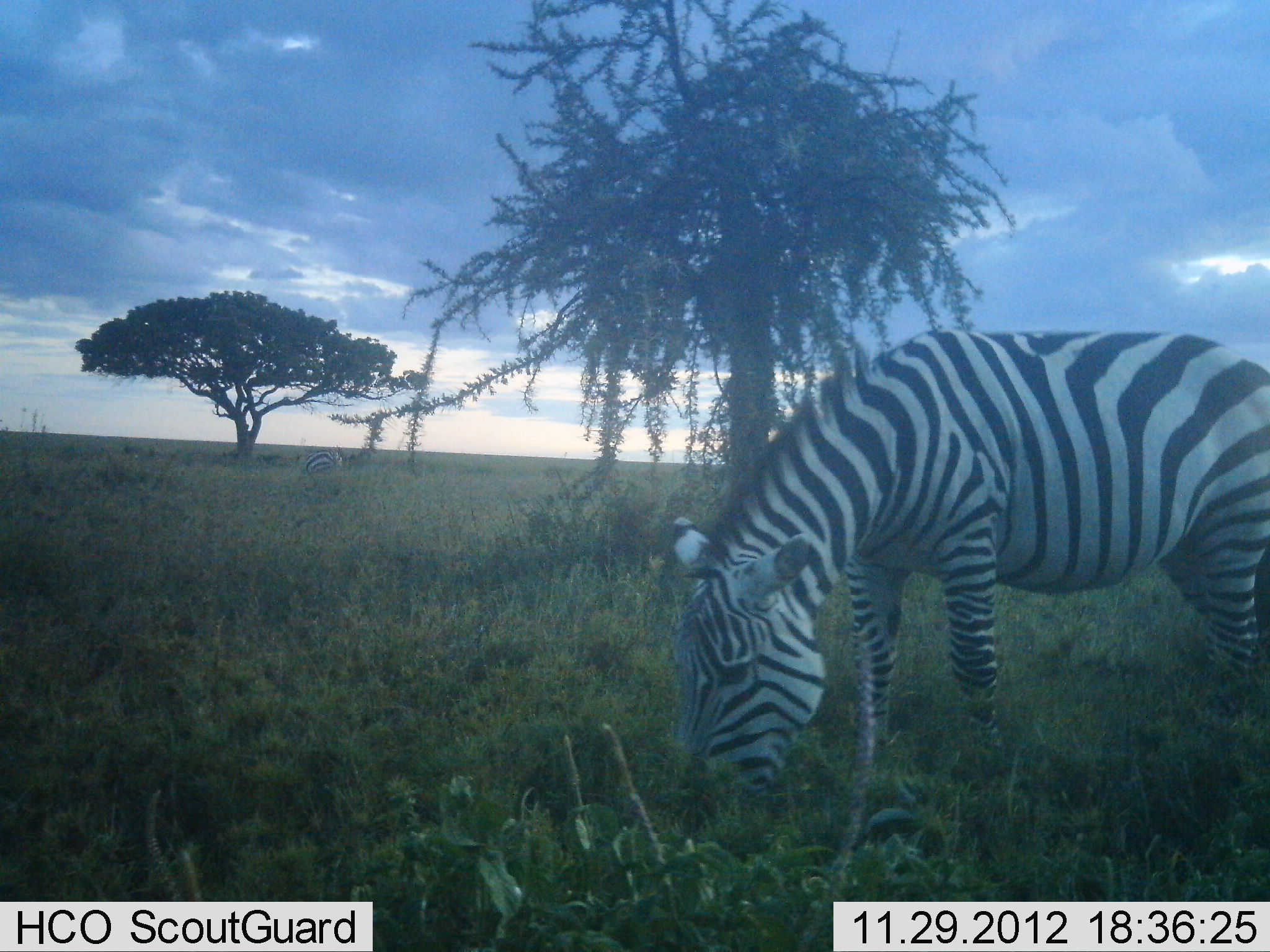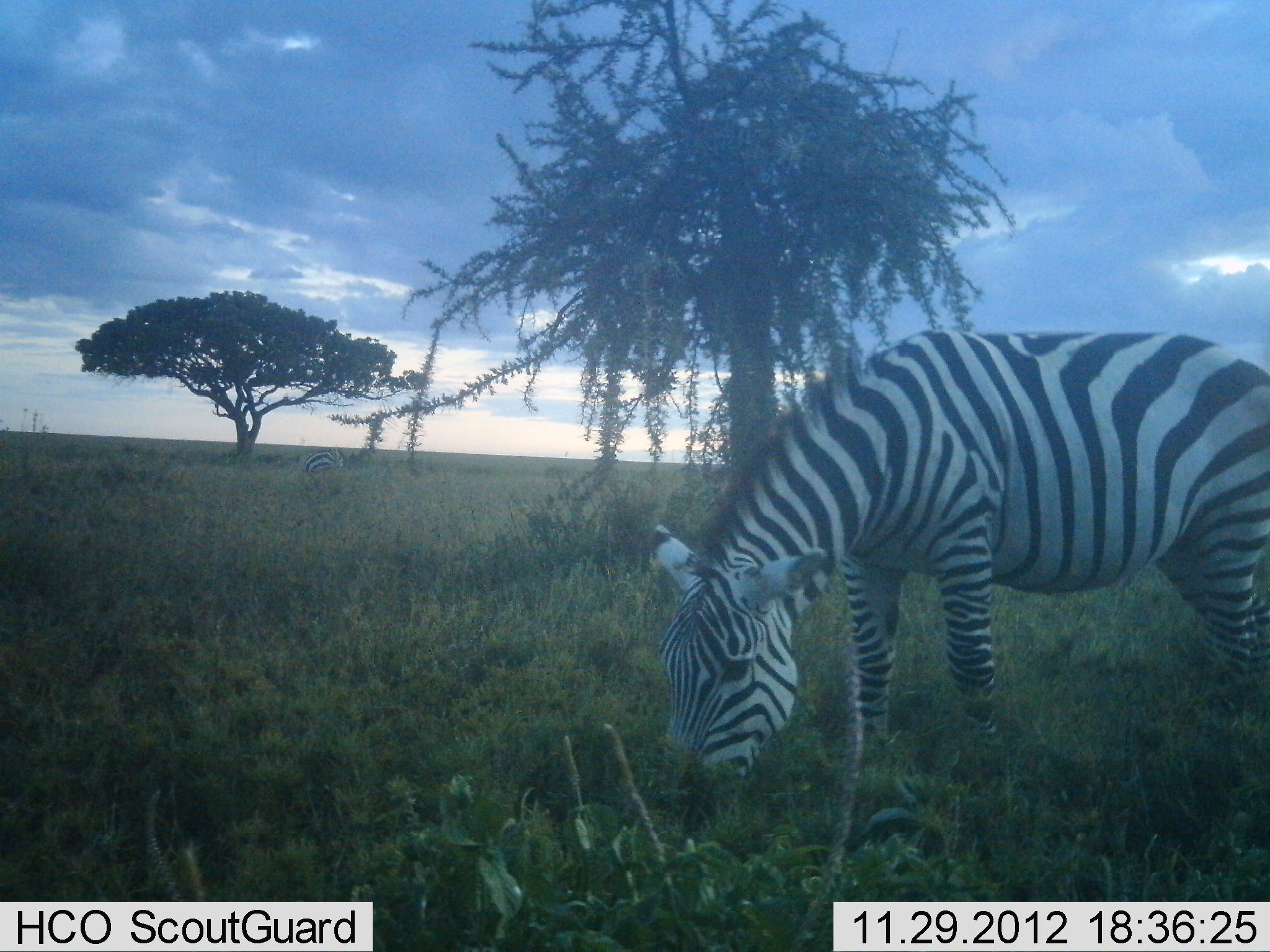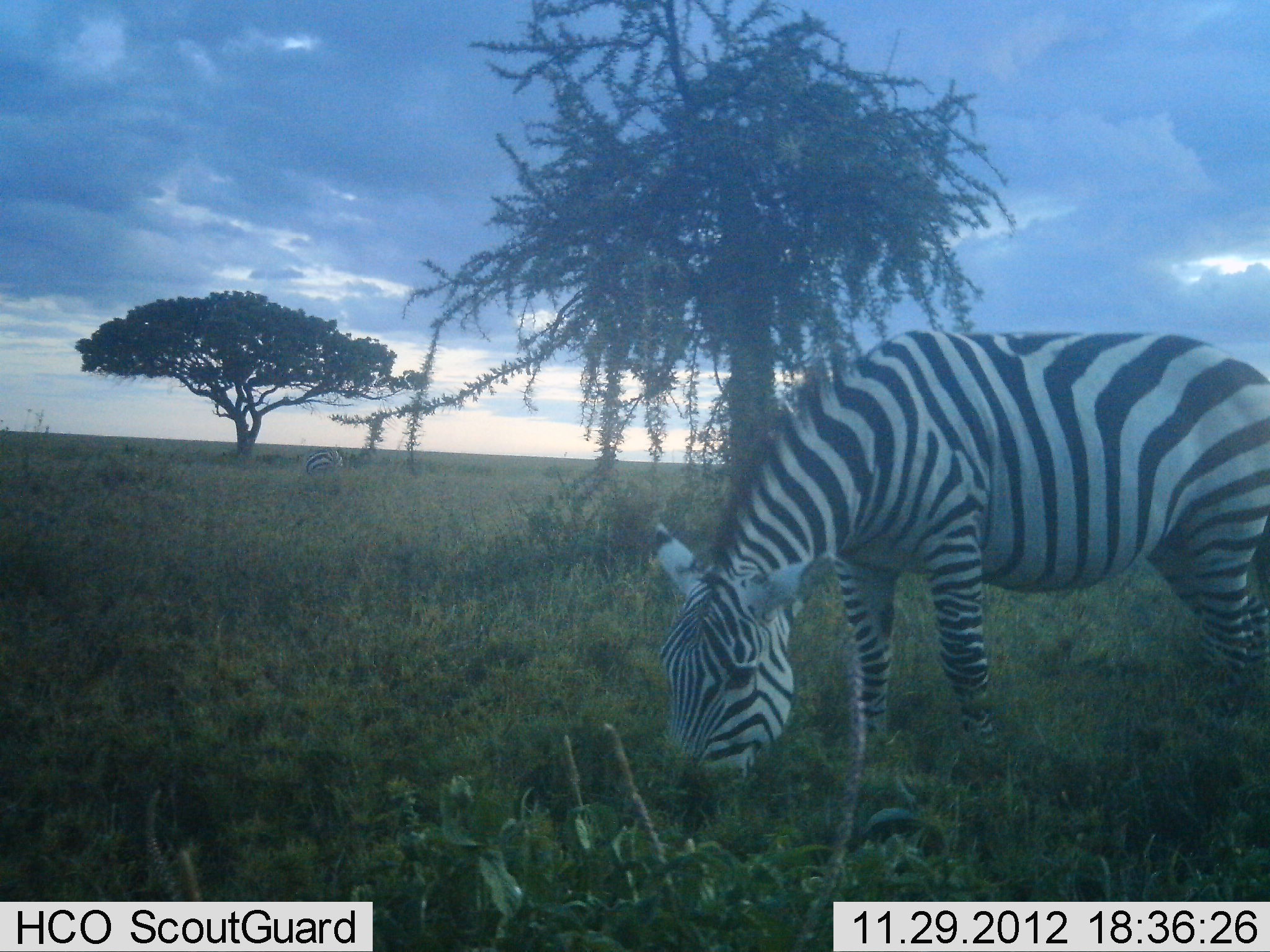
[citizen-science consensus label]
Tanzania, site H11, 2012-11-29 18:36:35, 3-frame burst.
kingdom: Animalia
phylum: Chordata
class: Mammalia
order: Perissodactyla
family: Equidae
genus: Equus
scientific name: Equus quagga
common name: plains zebra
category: zebra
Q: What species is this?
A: Zebra (plains zebra) (Equus quagga).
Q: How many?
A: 1.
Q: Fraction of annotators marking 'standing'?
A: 0%.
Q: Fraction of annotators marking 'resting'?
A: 10%.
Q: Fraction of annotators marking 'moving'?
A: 0%.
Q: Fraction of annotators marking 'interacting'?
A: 0%.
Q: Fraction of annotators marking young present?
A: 0%.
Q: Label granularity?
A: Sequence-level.